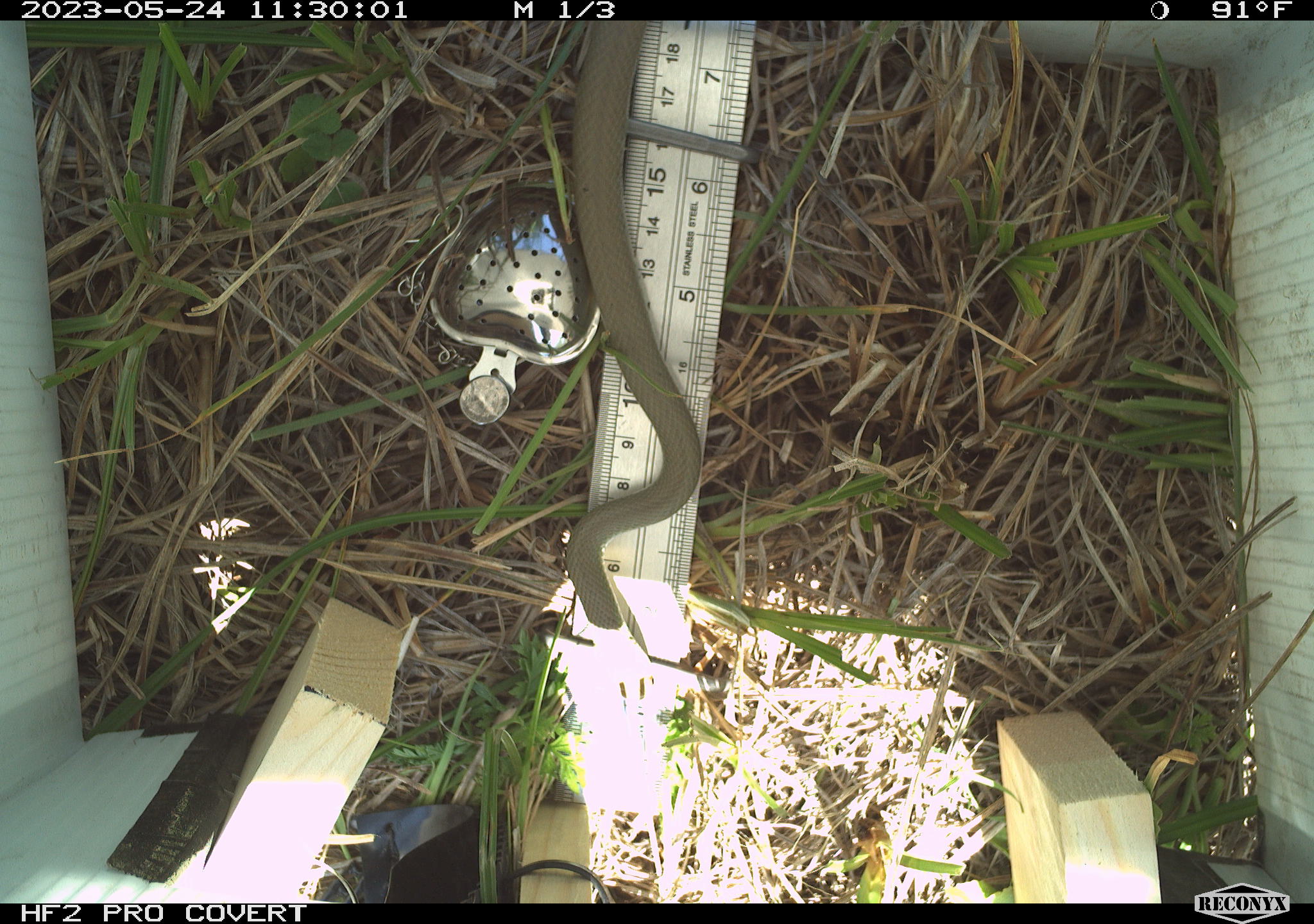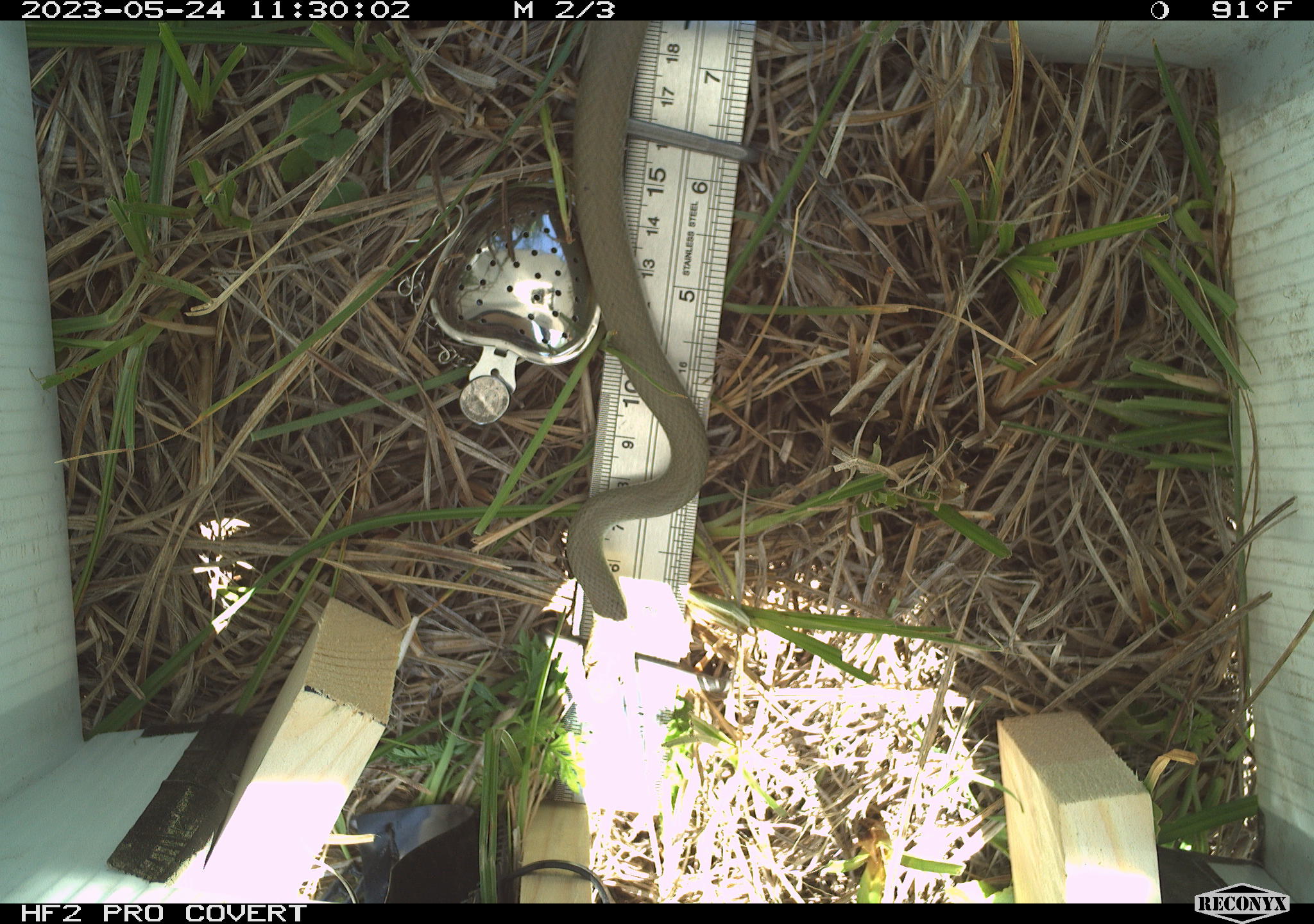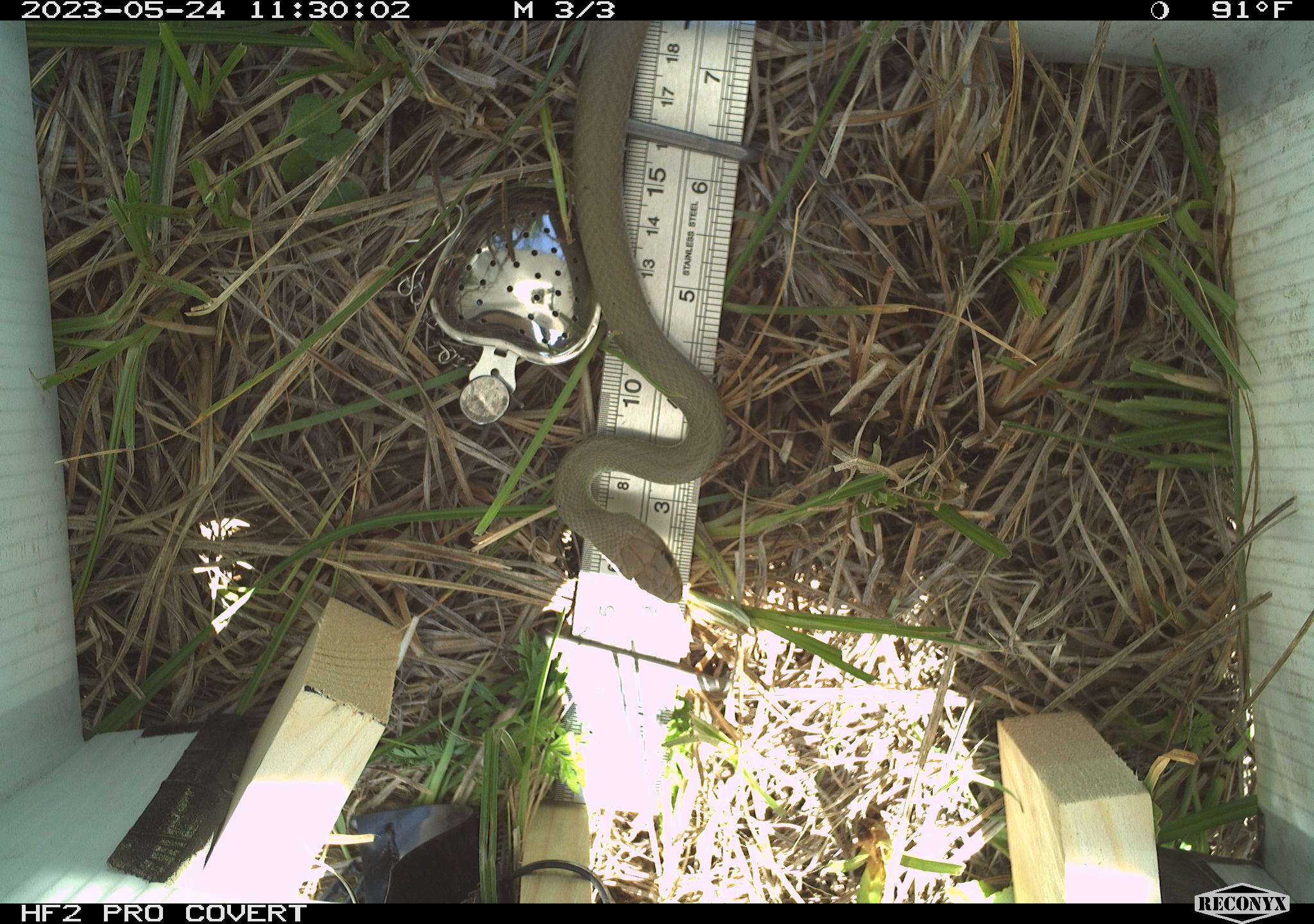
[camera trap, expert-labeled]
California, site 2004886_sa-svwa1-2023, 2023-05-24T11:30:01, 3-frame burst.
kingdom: Animalia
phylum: Chordata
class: Reptilia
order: Squamata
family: Colubridae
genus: Coluber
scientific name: Coluber constrictor mormon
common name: western yellow-bellied racer